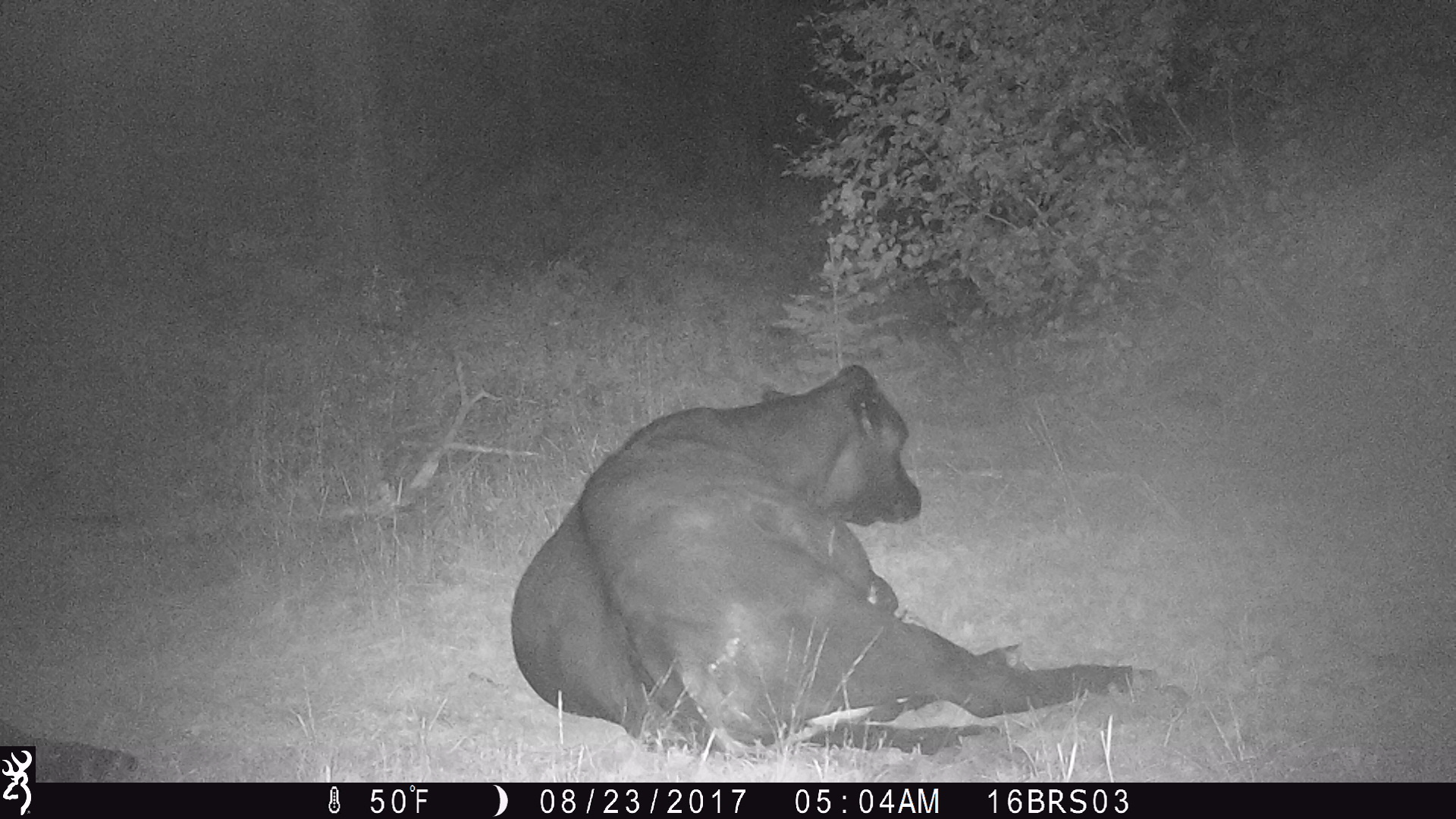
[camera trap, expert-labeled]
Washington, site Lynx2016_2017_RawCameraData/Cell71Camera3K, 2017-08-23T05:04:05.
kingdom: Animalia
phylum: Chordata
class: Mammalia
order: Artiodactyla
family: Bovidae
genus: Bos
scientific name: Bos taurus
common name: domestic cattle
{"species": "domestic cattle (Bos taurus)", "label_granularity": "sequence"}